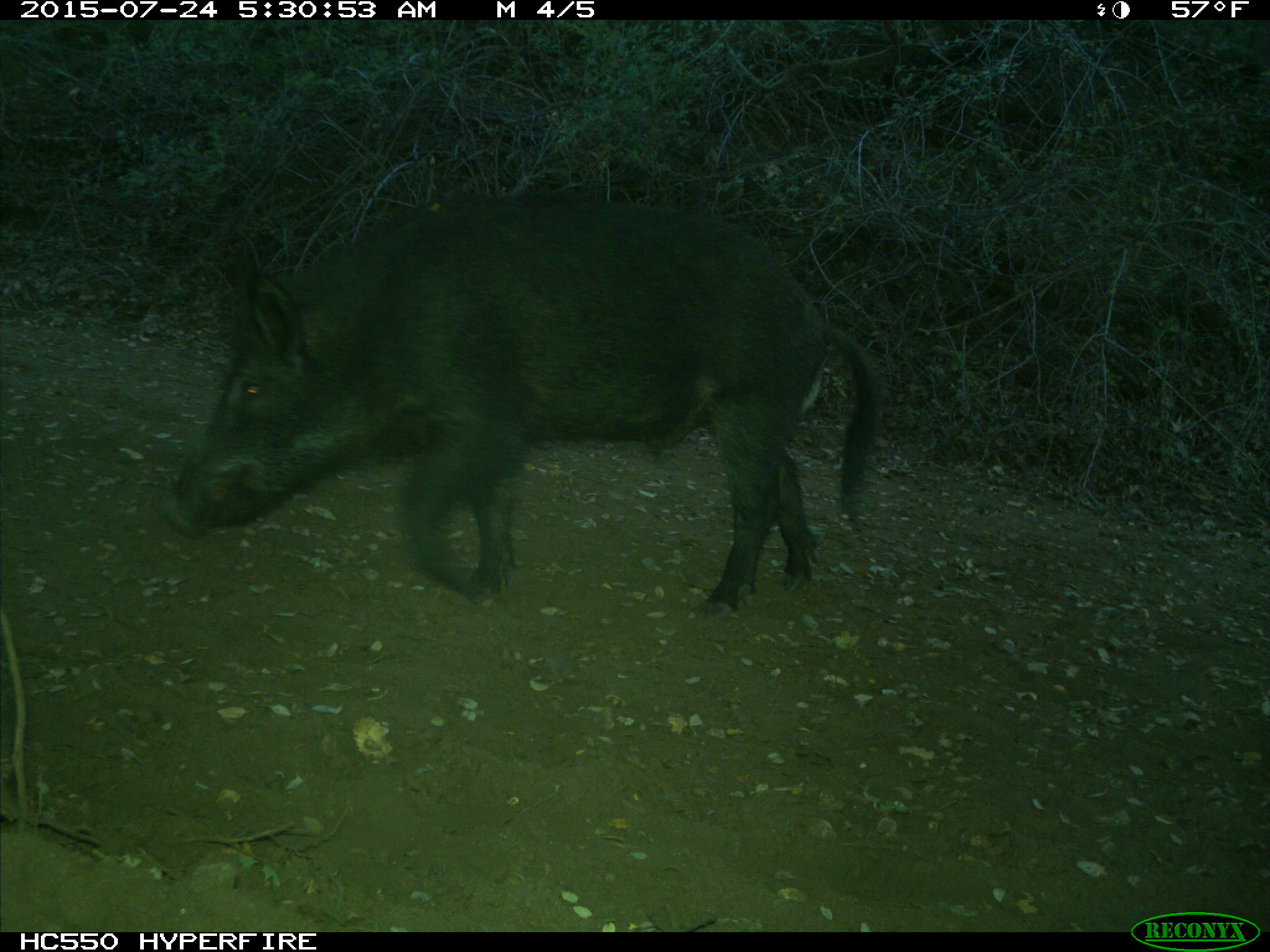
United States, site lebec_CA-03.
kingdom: Animalia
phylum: Chordata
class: Mammalia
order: Artiodactyla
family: Suidae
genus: Sus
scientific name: Sus scrofa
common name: wild boar